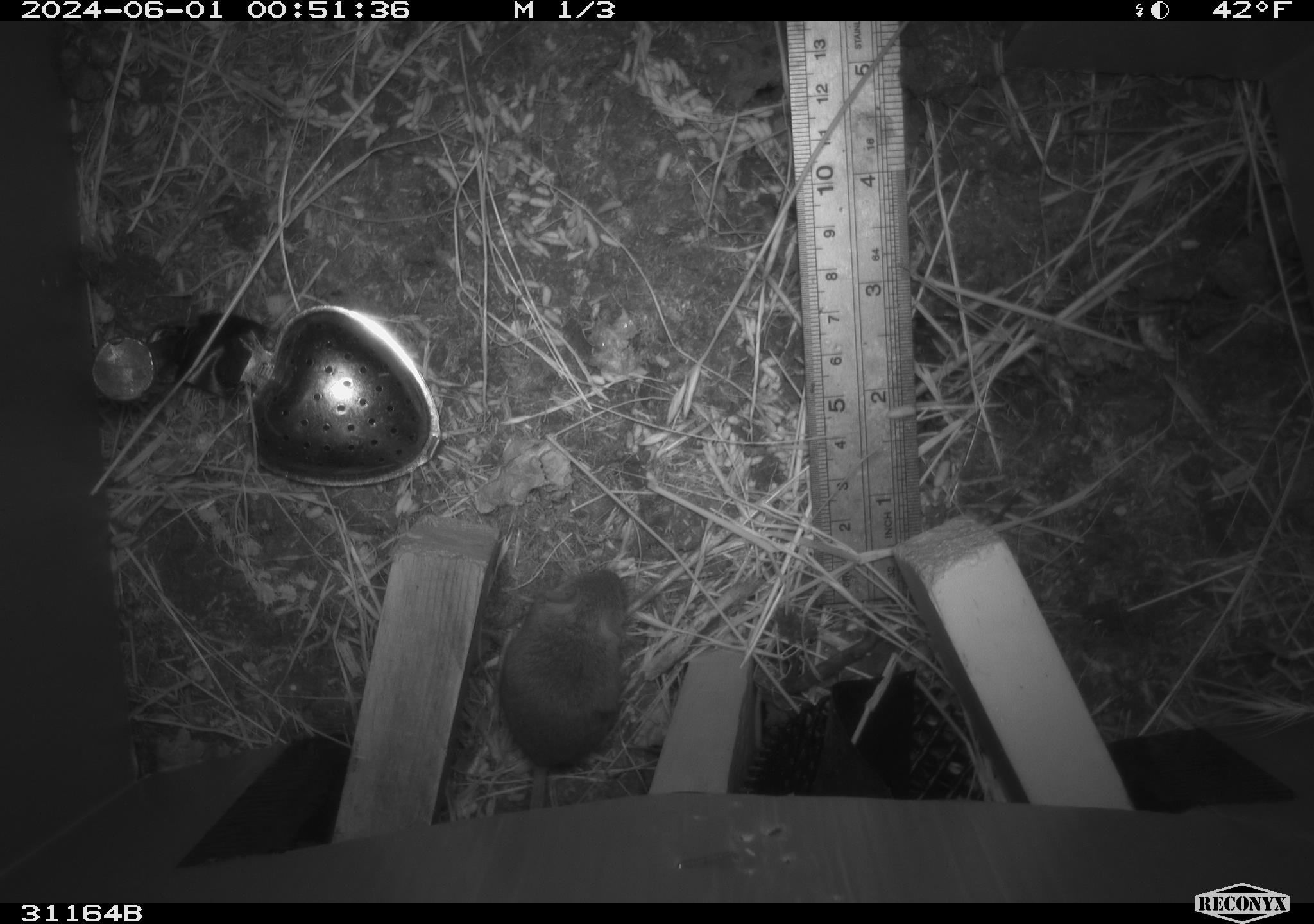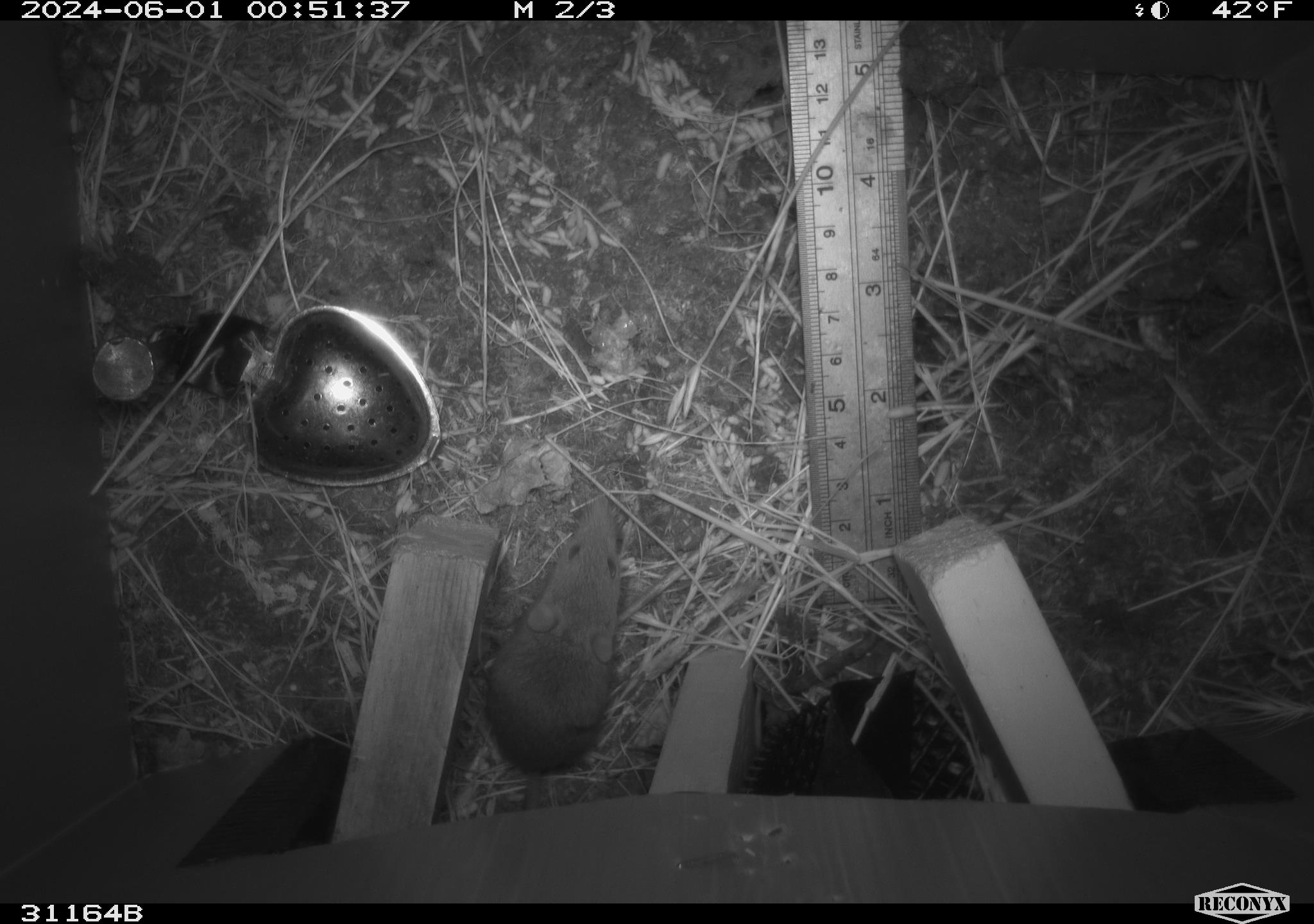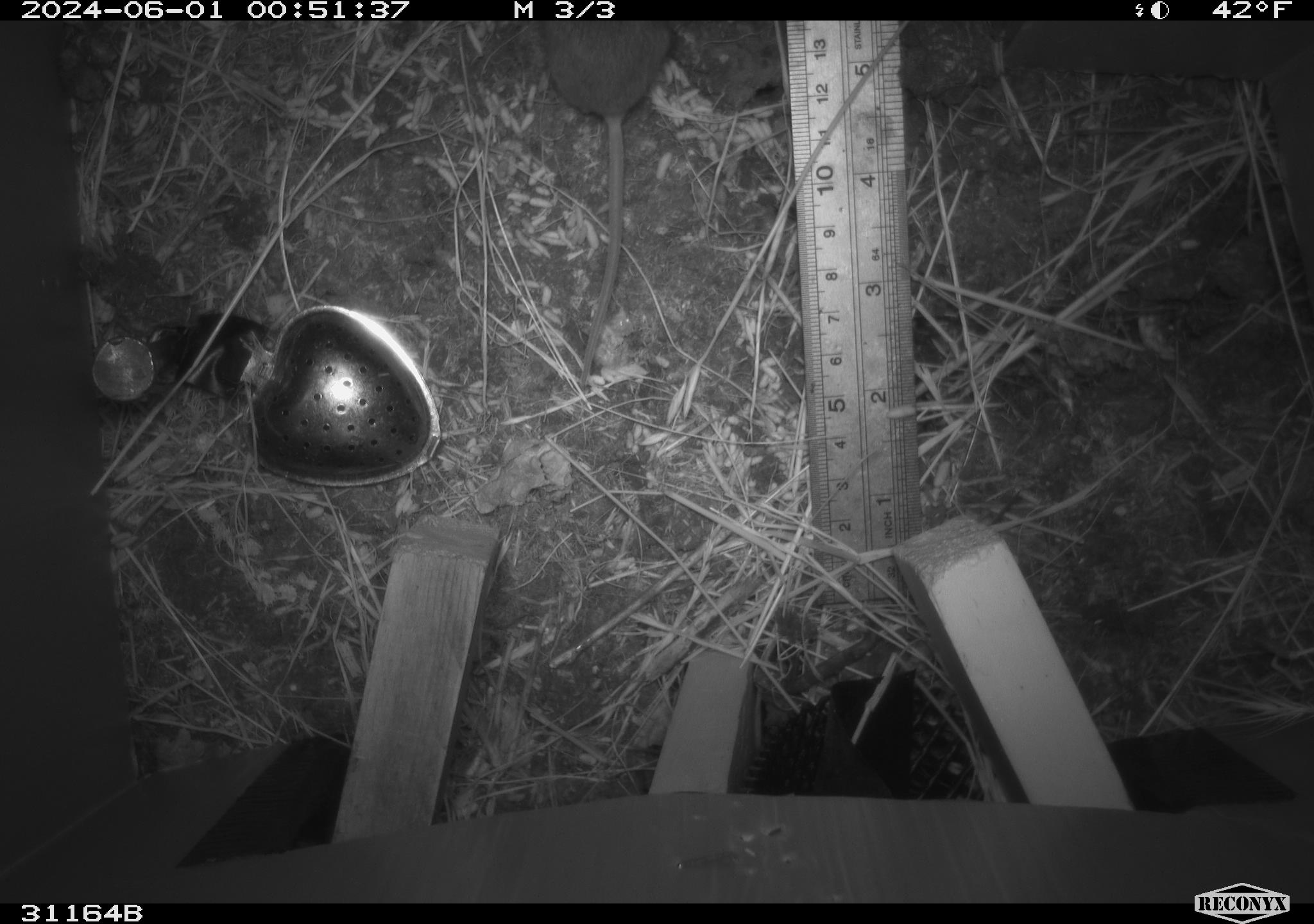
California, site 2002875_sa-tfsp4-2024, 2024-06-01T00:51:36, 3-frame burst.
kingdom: Animalia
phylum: Chordata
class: Mammalia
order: Rodentia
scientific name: Rodentia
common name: mouse species